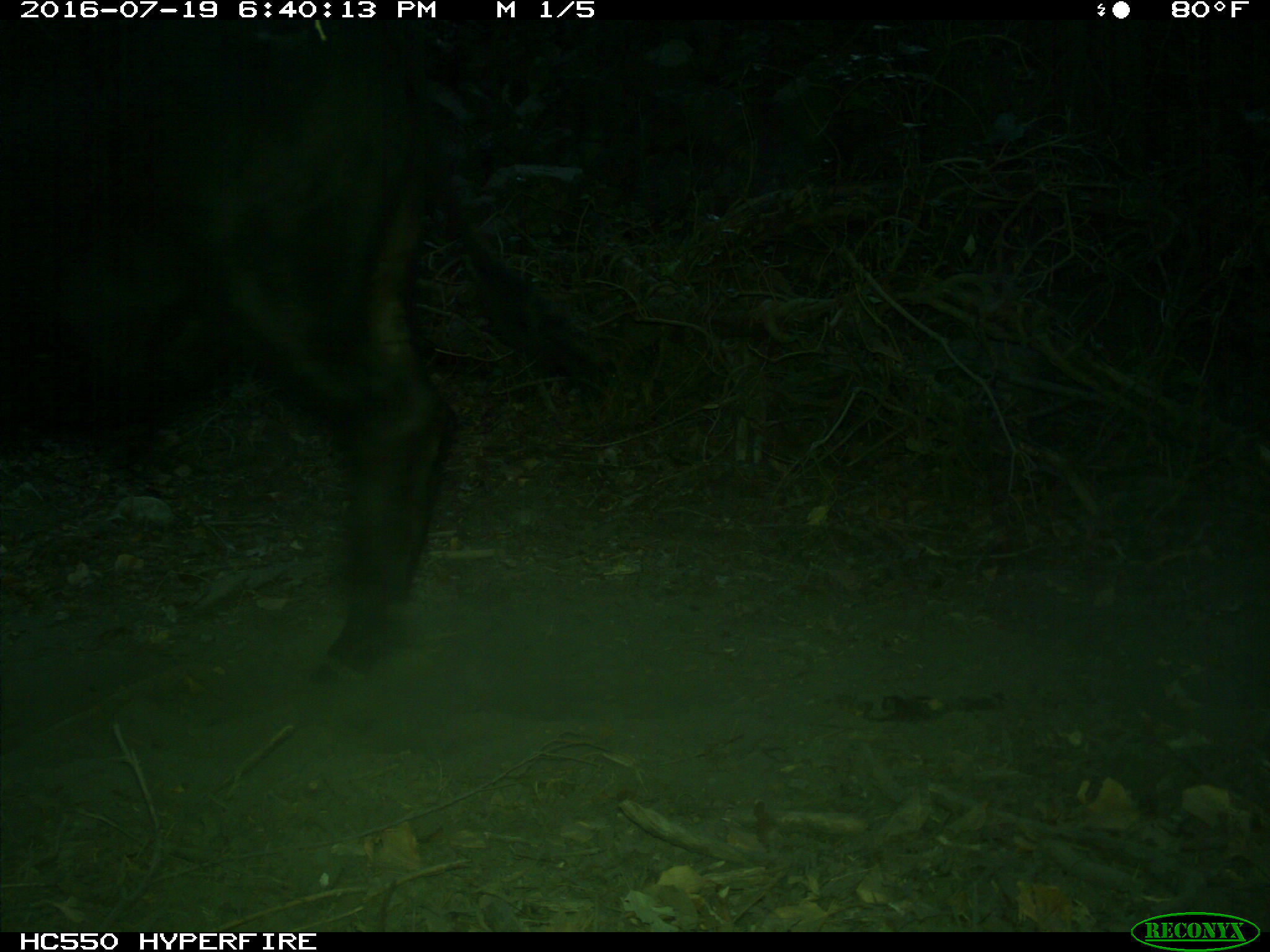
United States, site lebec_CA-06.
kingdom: Animalia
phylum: Chordata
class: Mammalia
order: Artiodactyla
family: Bovidae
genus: Bos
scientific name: Bos taurus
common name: domestic cow